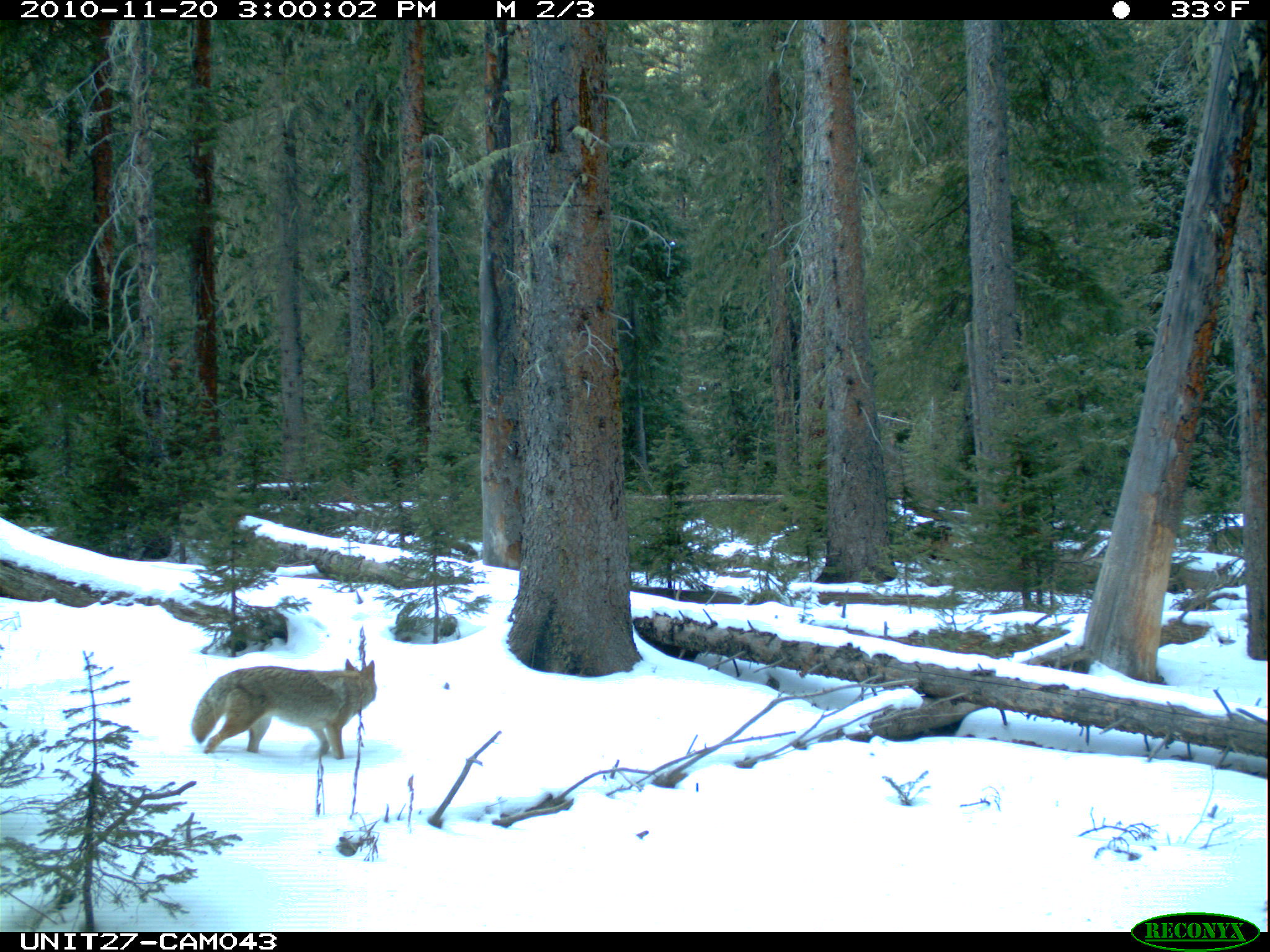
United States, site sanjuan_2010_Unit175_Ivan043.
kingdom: Animalia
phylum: Chordata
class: Mammalia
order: Carnivora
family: Canidae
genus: Canis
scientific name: Canis latrans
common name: coyote